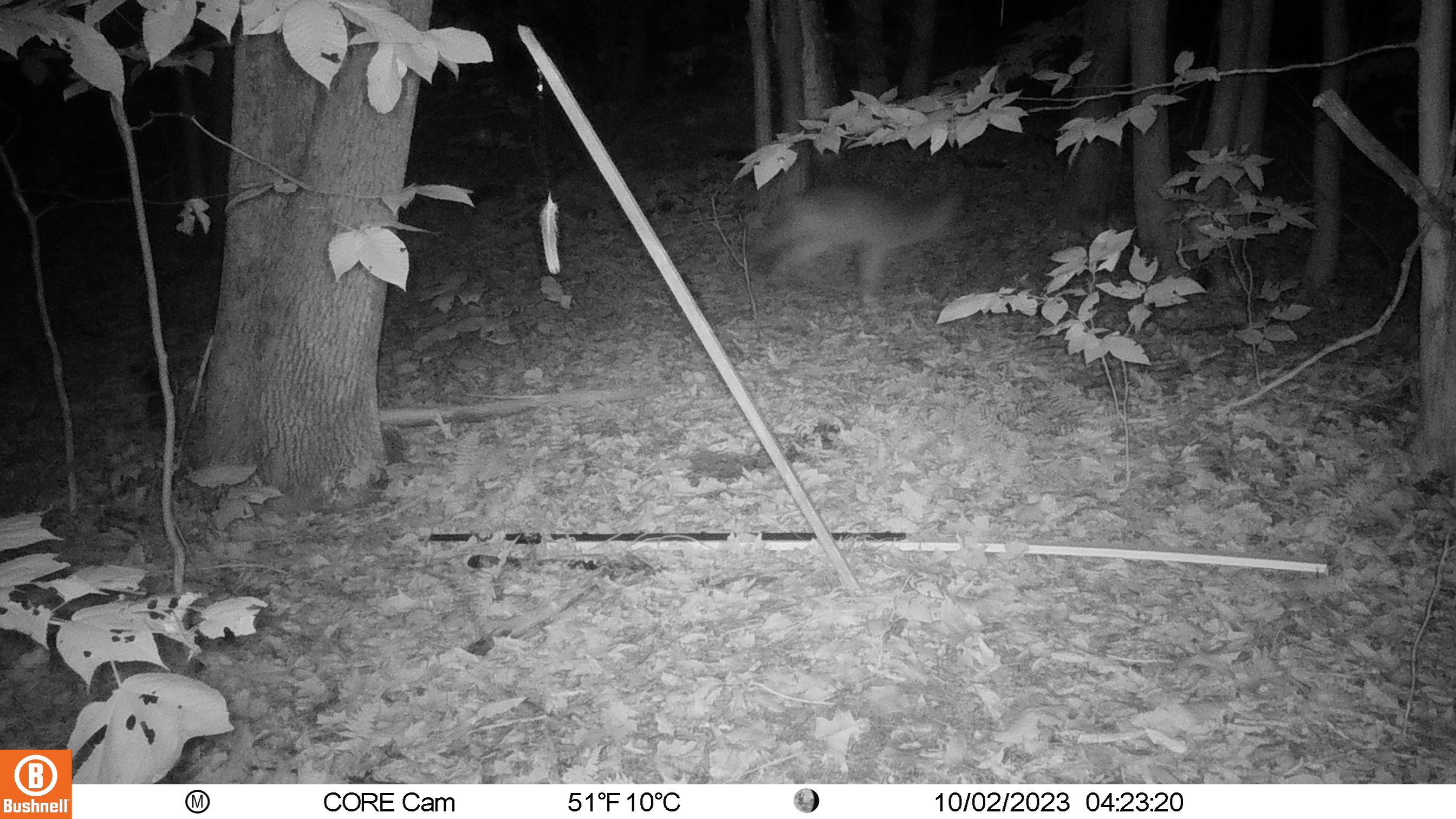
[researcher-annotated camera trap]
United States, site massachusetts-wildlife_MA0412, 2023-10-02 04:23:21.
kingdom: Animalia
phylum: Chordata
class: Mammalia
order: Carnivora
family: Canidae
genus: Canis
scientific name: Canis latrans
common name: coyote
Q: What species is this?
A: Coyote (Canis latrans).